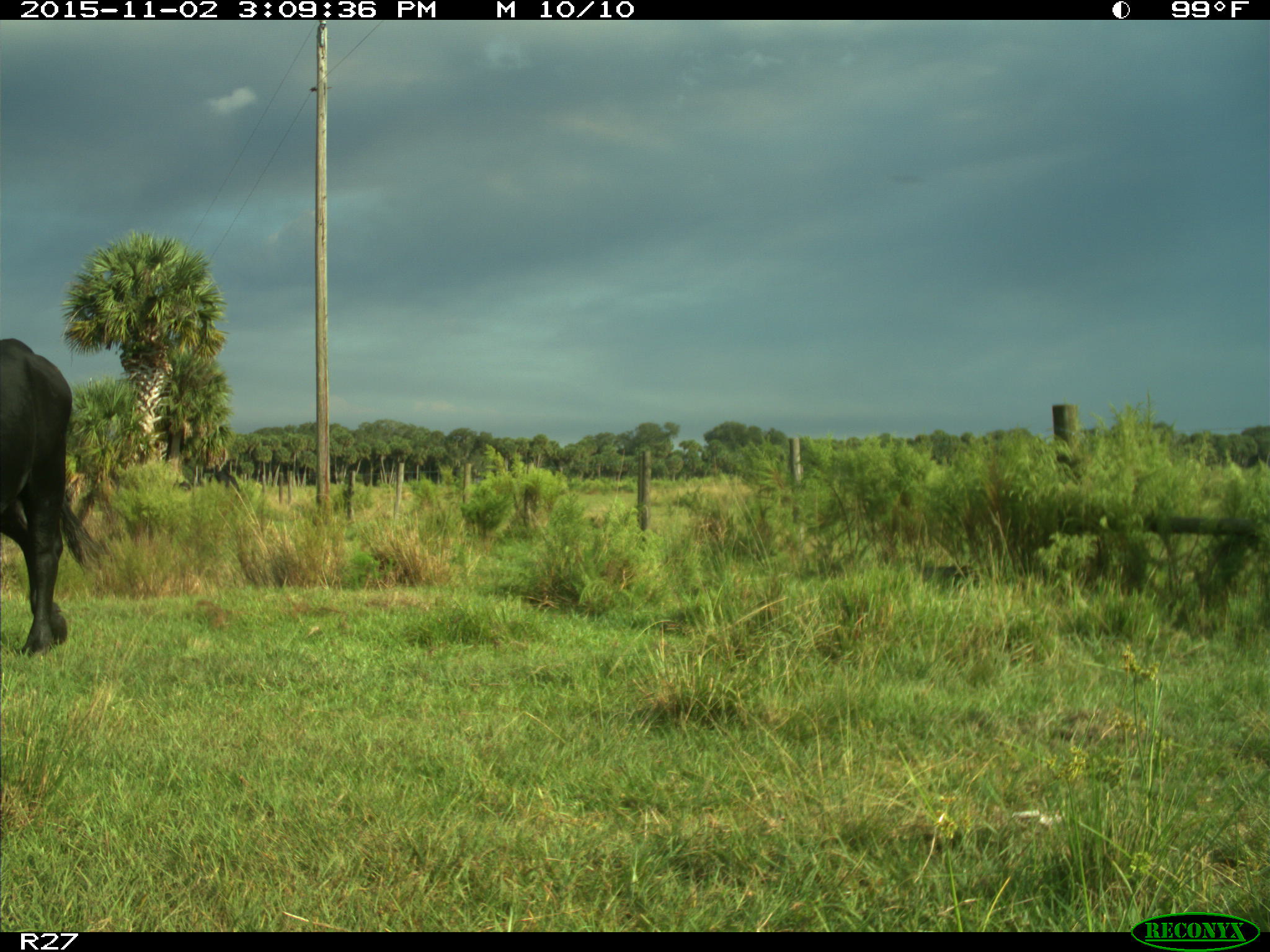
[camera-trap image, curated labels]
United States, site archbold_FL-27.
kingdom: Animalia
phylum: Chordata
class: Mammalia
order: Artiodactyla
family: Bovidae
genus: Bos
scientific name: Bos taurus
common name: domestic cow